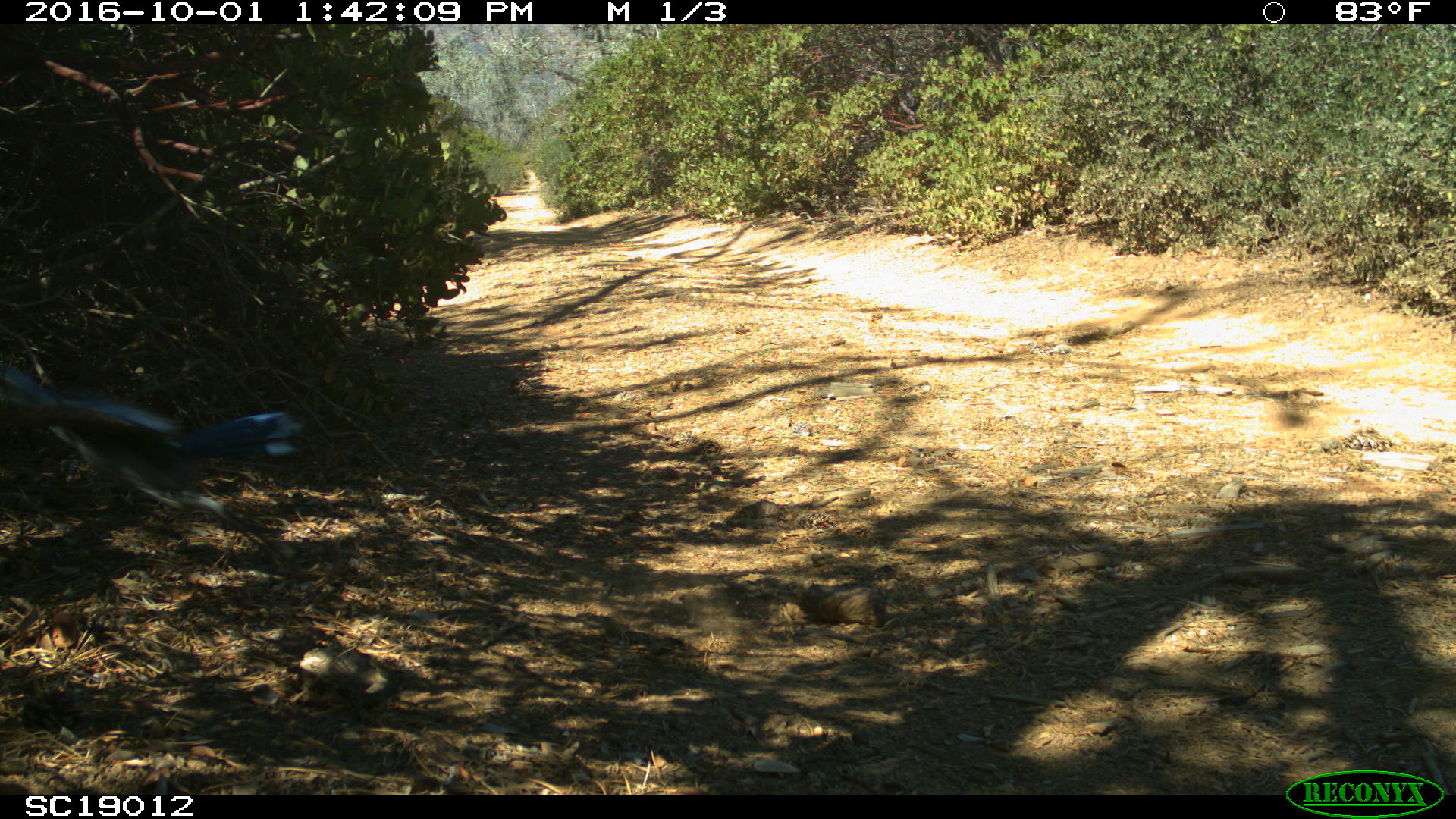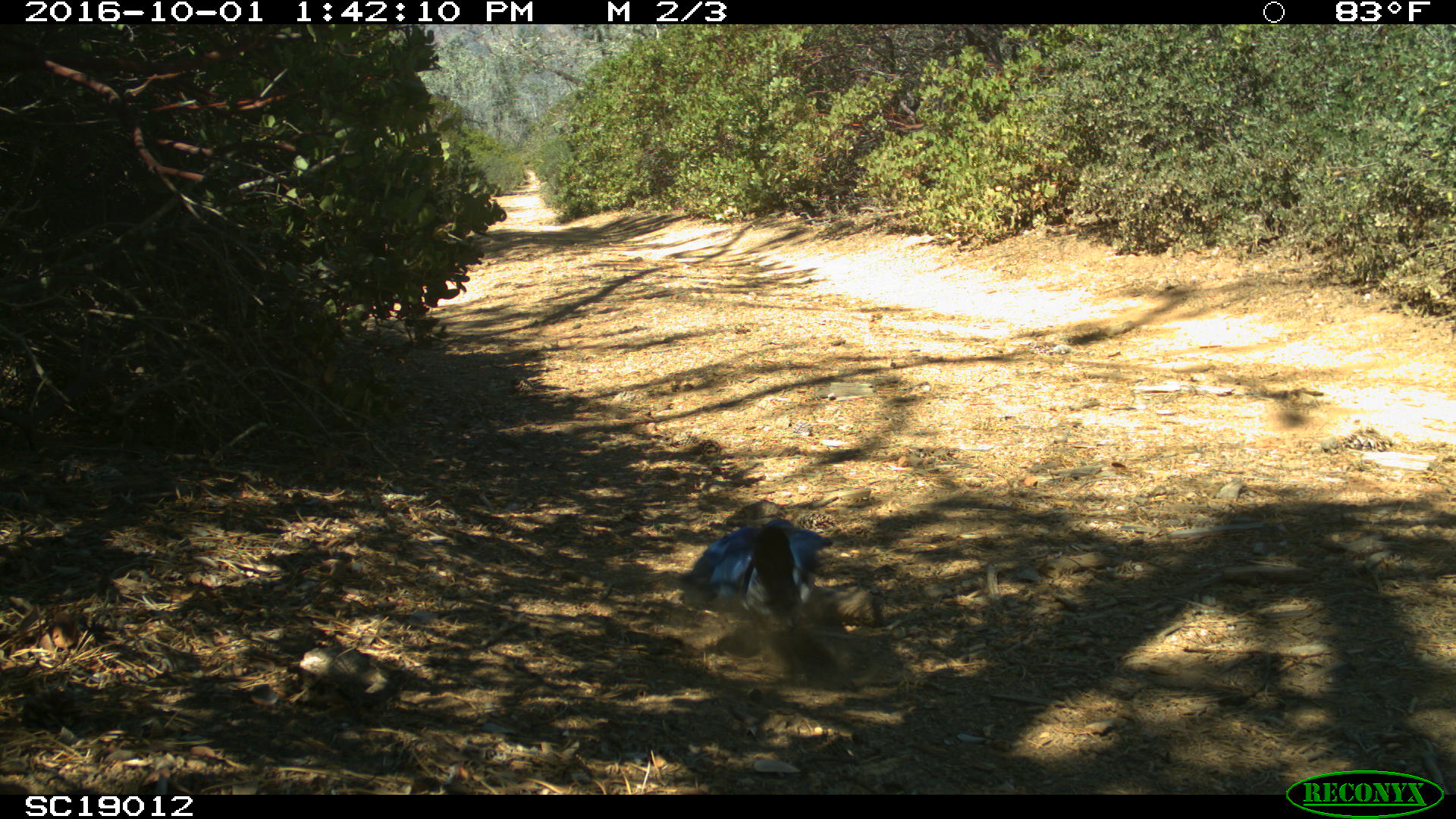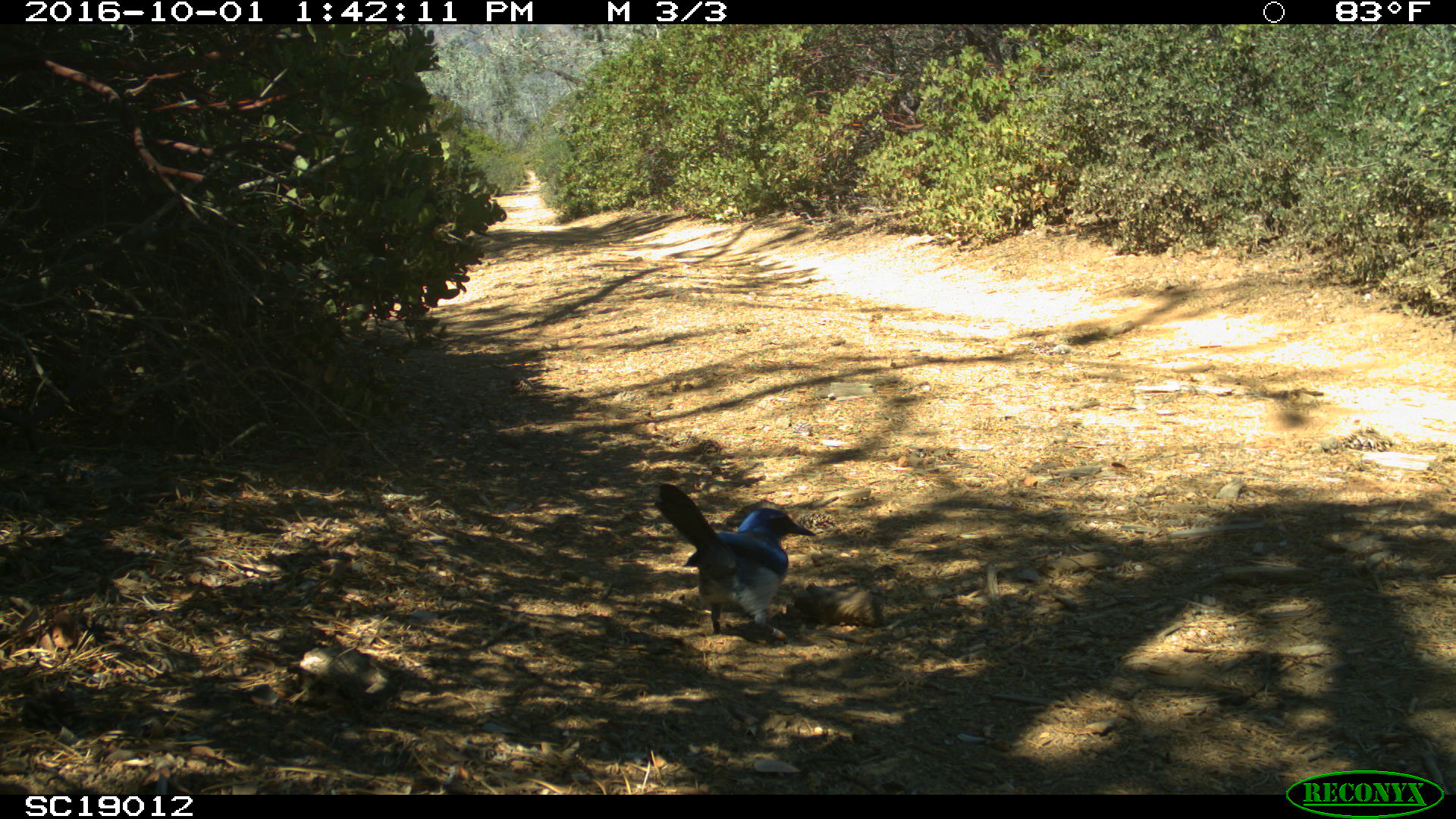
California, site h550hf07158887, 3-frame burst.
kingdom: Animalia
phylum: Chordata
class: Aves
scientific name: Aves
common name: bird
Bird (Aves).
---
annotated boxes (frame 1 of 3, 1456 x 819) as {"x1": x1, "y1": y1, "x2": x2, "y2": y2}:
bird: {"x1": 0, "y1": 364, "x2": 304, "y2": 568}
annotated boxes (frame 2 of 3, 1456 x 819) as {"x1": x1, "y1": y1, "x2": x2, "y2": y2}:
bird: {"x1": 669, "y1": 519, "x2": 864, "y2": 690}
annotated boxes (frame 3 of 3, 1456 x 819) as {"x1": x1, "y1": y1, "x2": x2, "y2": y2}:
bird: {"x1": 653, "y1": 482, "x2": 815, "y2": 645}